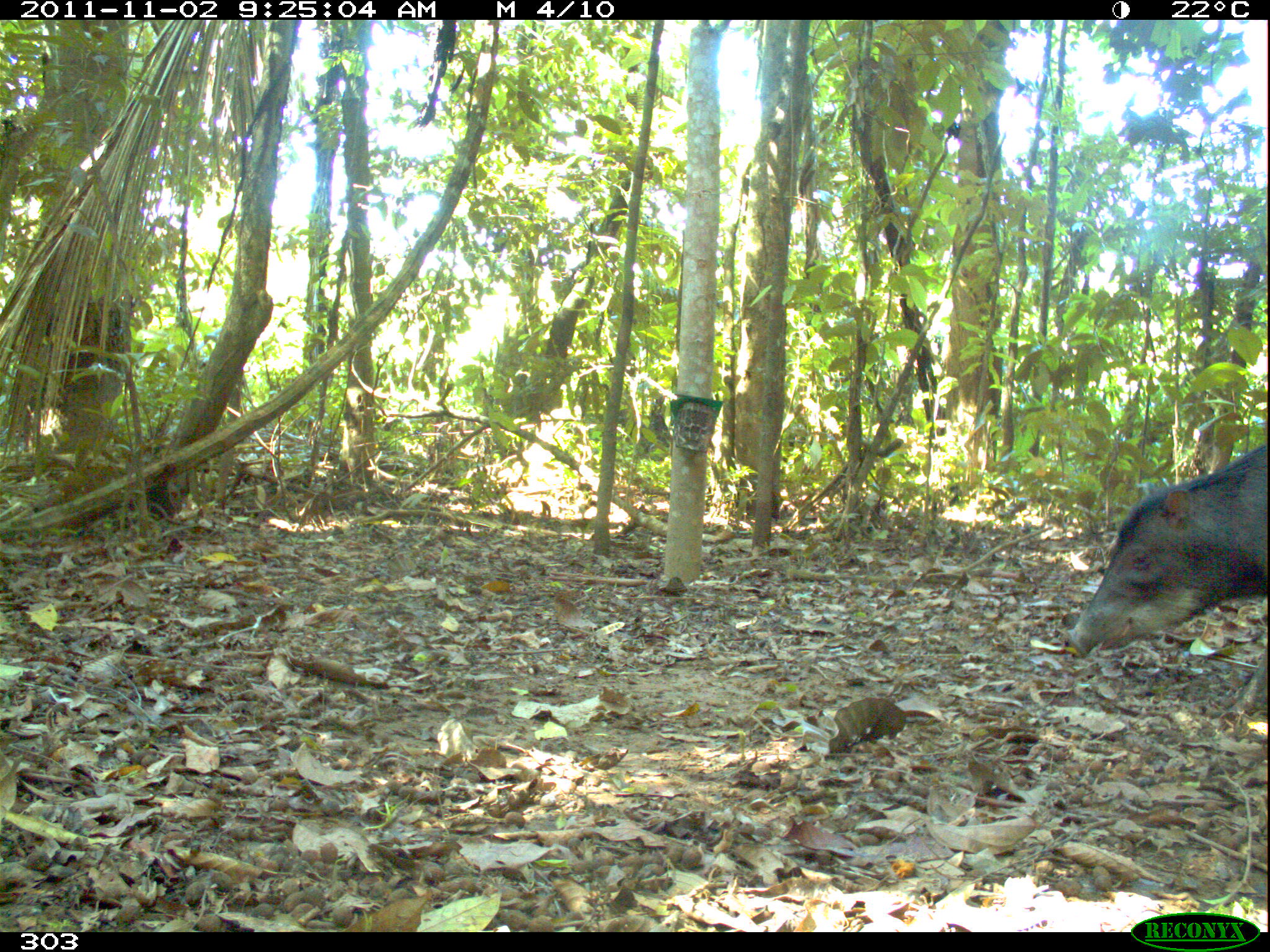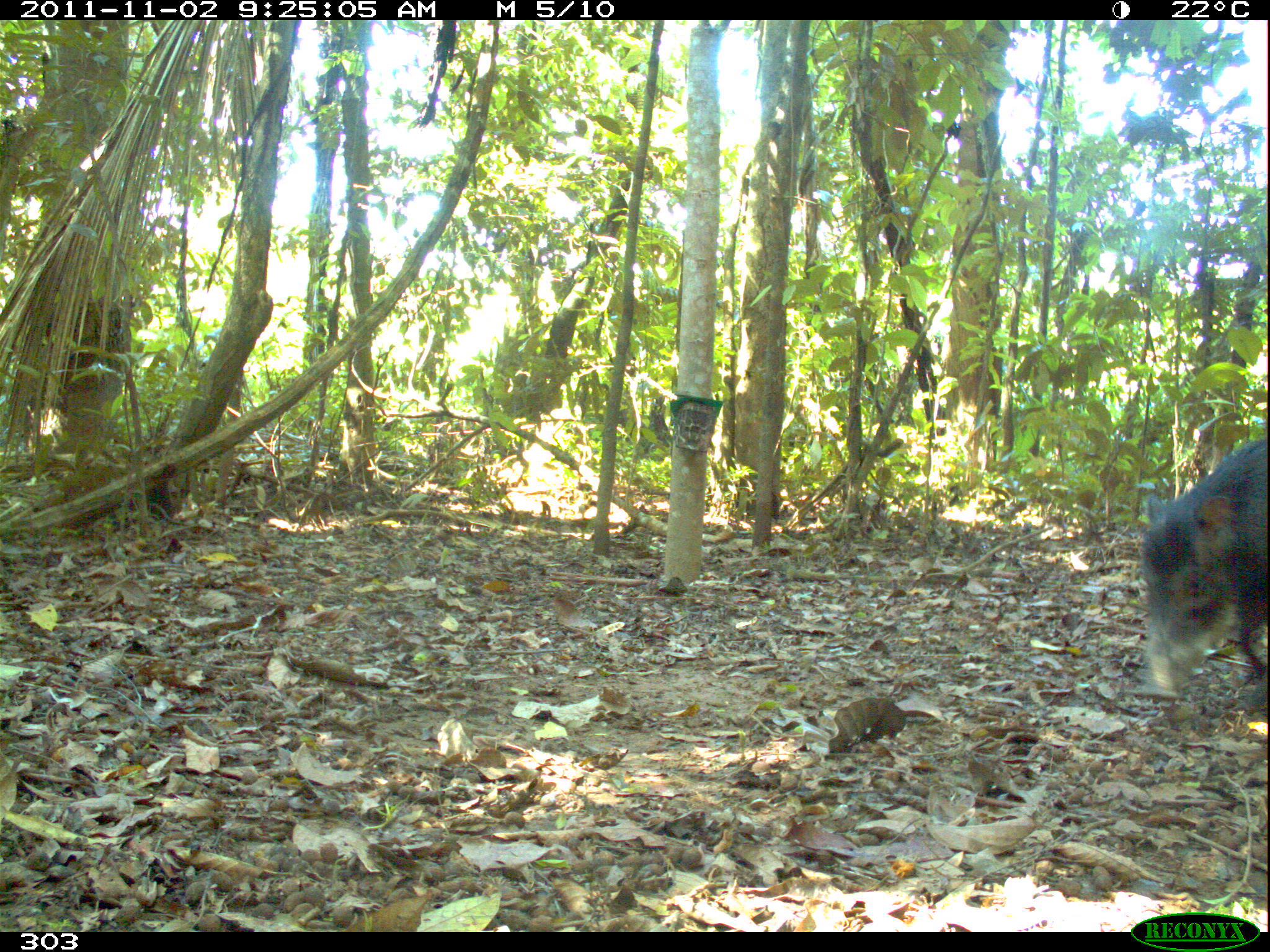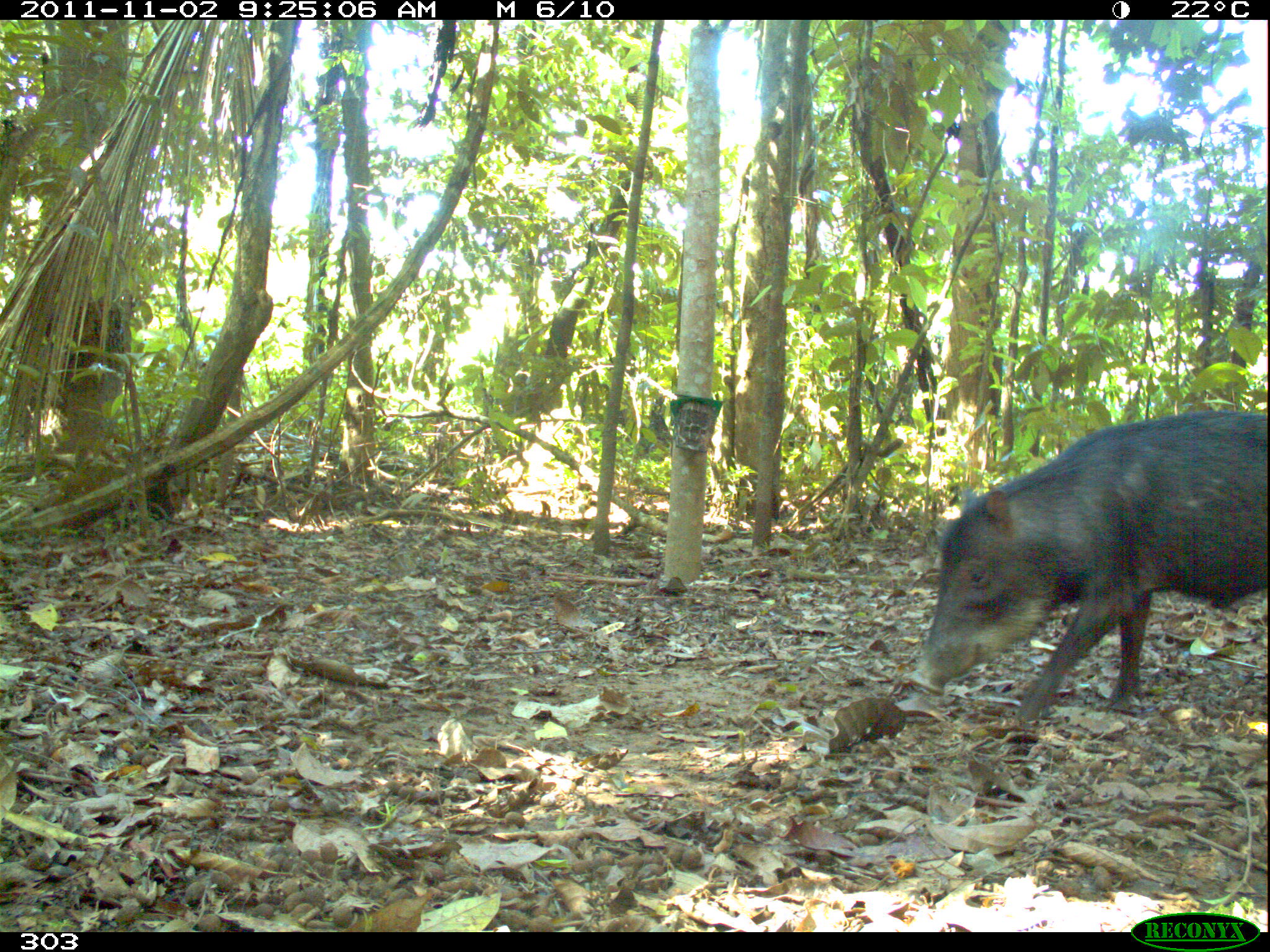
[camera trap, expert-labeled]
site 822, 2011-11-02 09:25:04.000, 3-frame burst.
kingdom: Animalia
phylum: Chordata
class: Mammalia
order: Artiodactyla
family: Tayassuidae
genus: Tayassu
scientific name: Tayassu pecari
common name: white-lipped peccary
Tayassu pecari (white-lipped peccary).